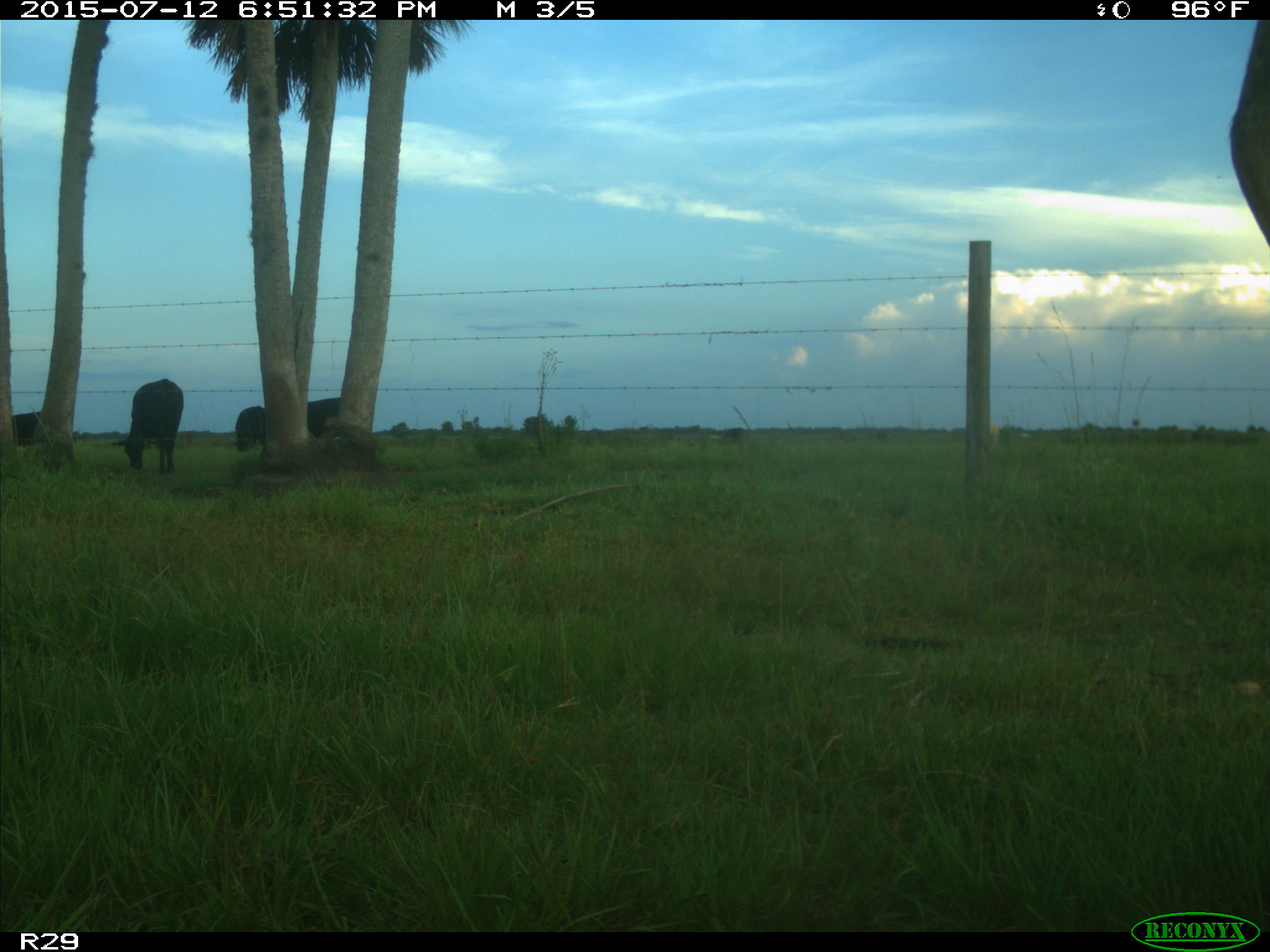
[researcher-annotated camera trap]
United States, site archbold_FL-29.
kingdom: Animalia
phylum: Chordata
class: Mammalia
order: Artiodactyla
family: Bovidae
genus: Bos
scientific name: Bos taurus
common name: domestic cow